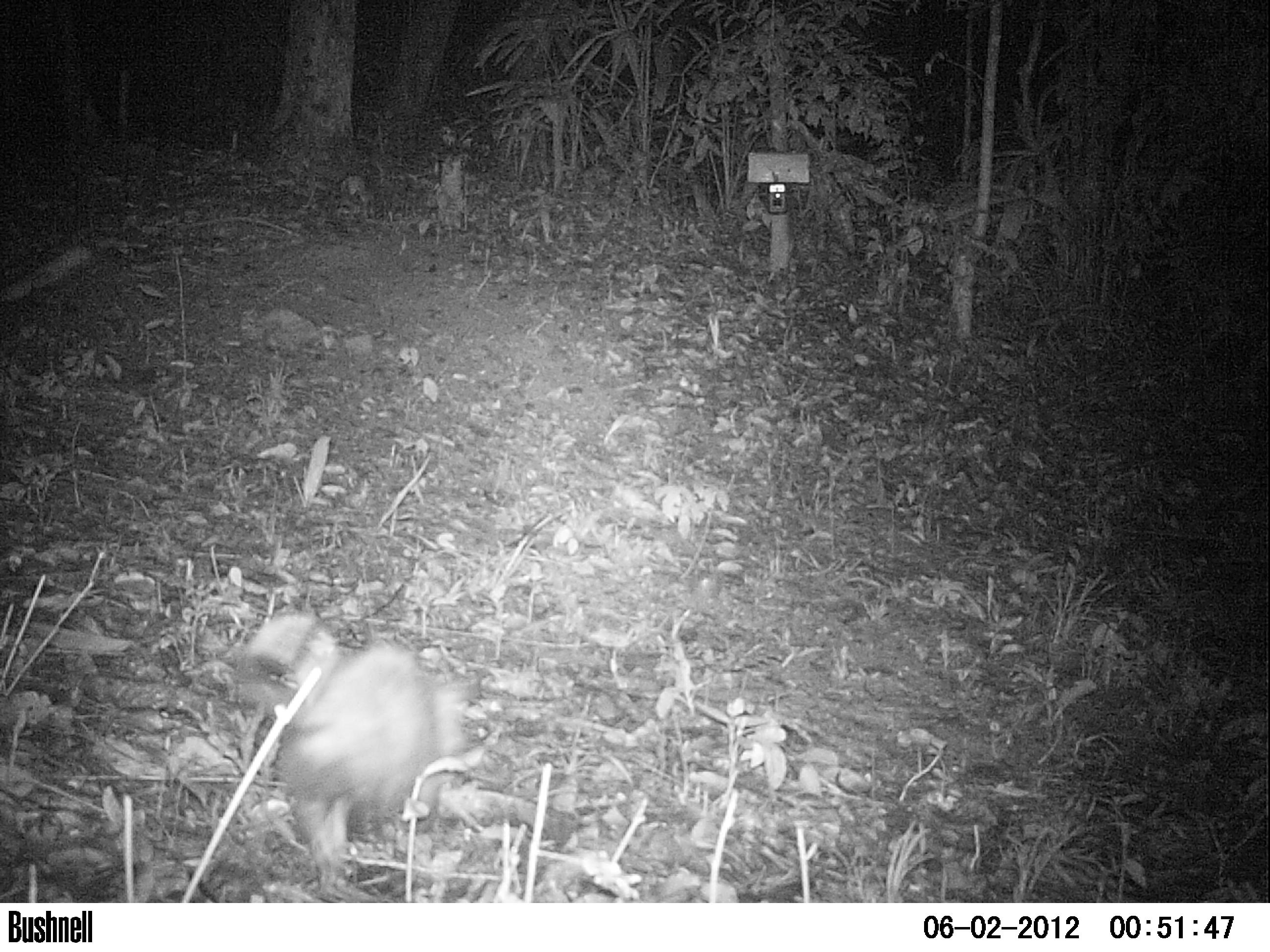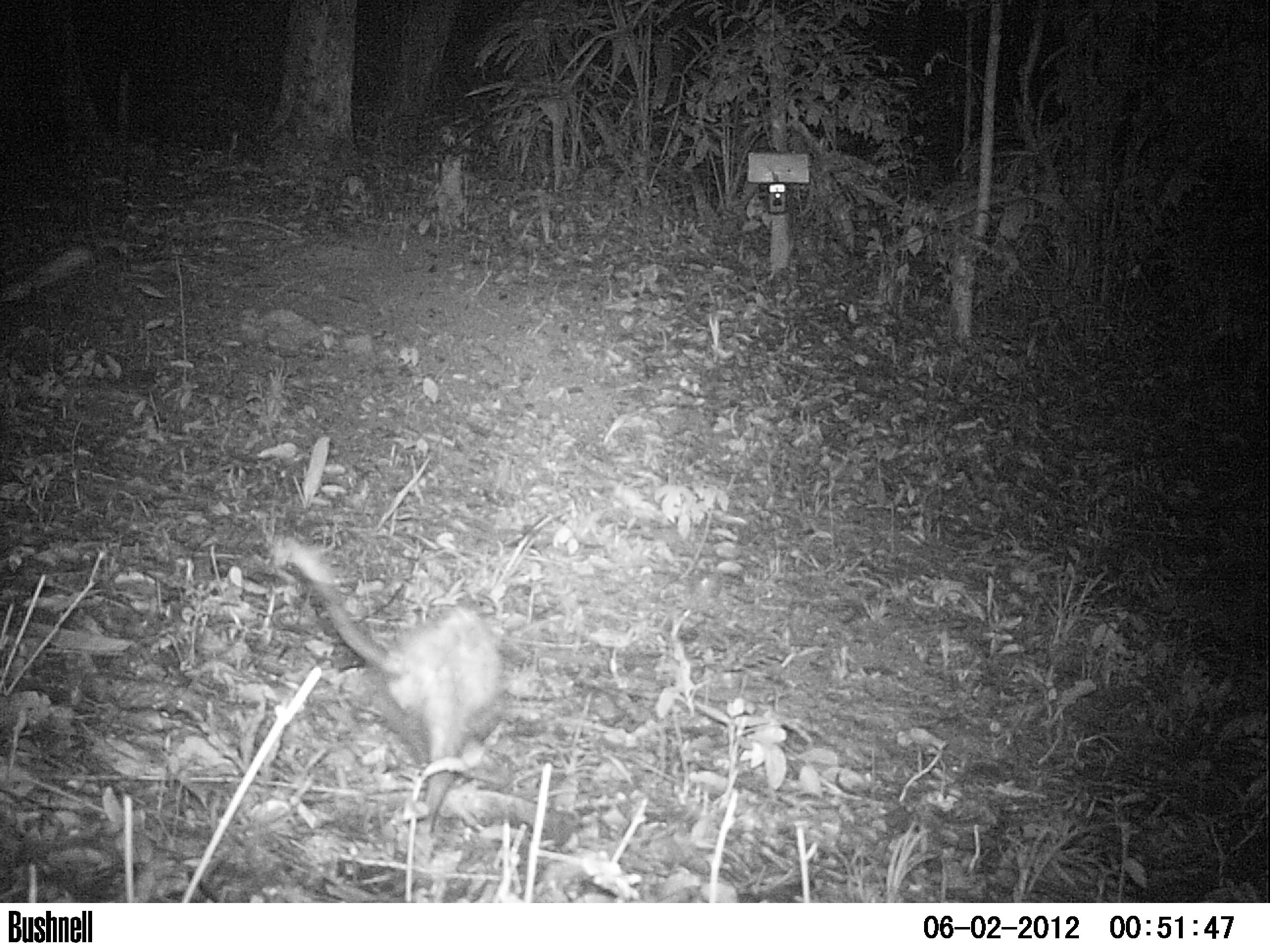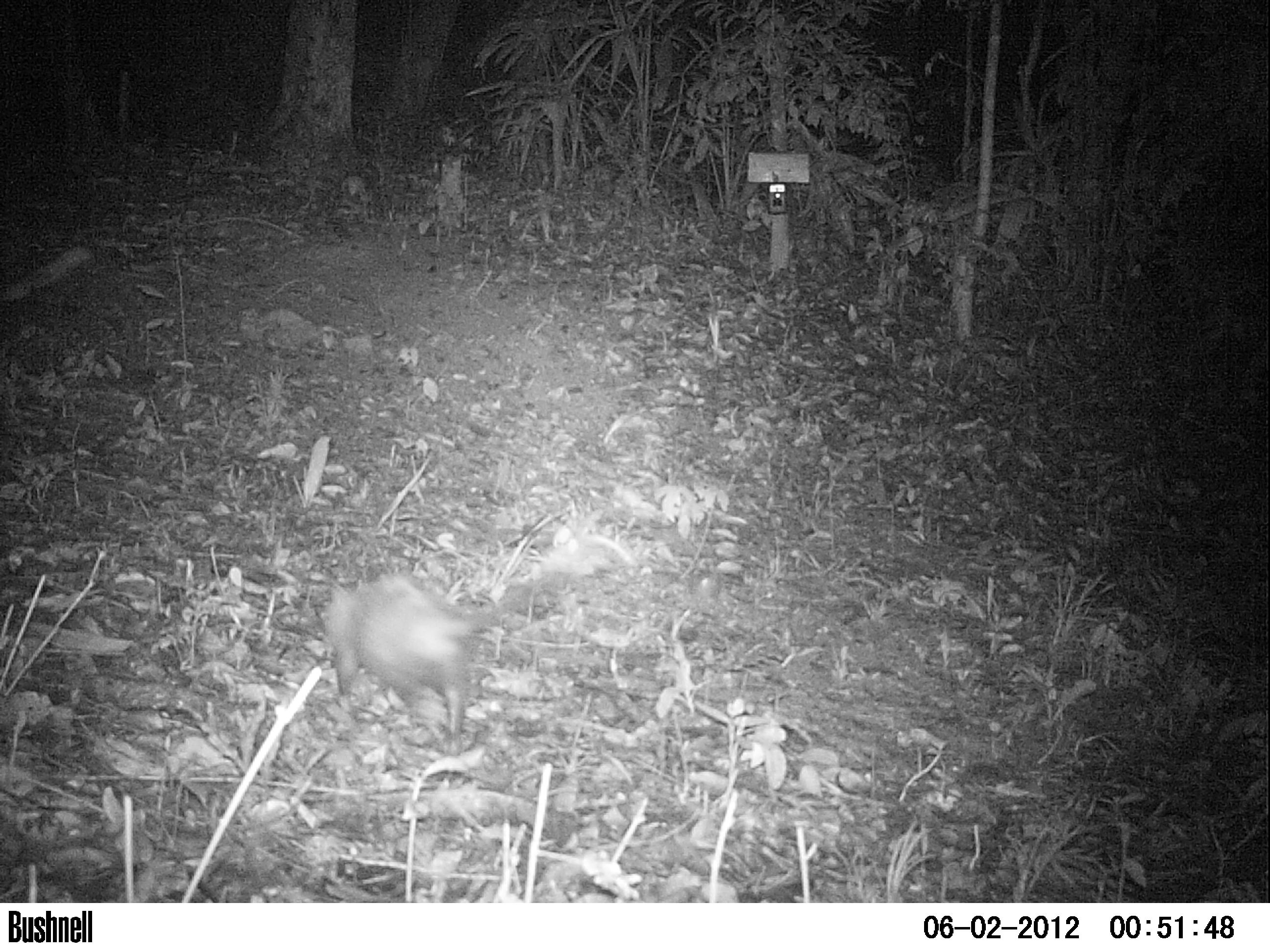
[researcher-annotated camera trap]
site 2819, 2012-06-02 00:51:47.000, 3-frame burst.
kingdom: Animalia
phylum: Chordata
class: Mammalia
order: Didelphimorphia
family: Didelphidae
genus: Didelphis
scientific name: Didelphis virginiana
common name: virginia opossum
Didelphis virginiana (virginia opossum), count 1, age adult.